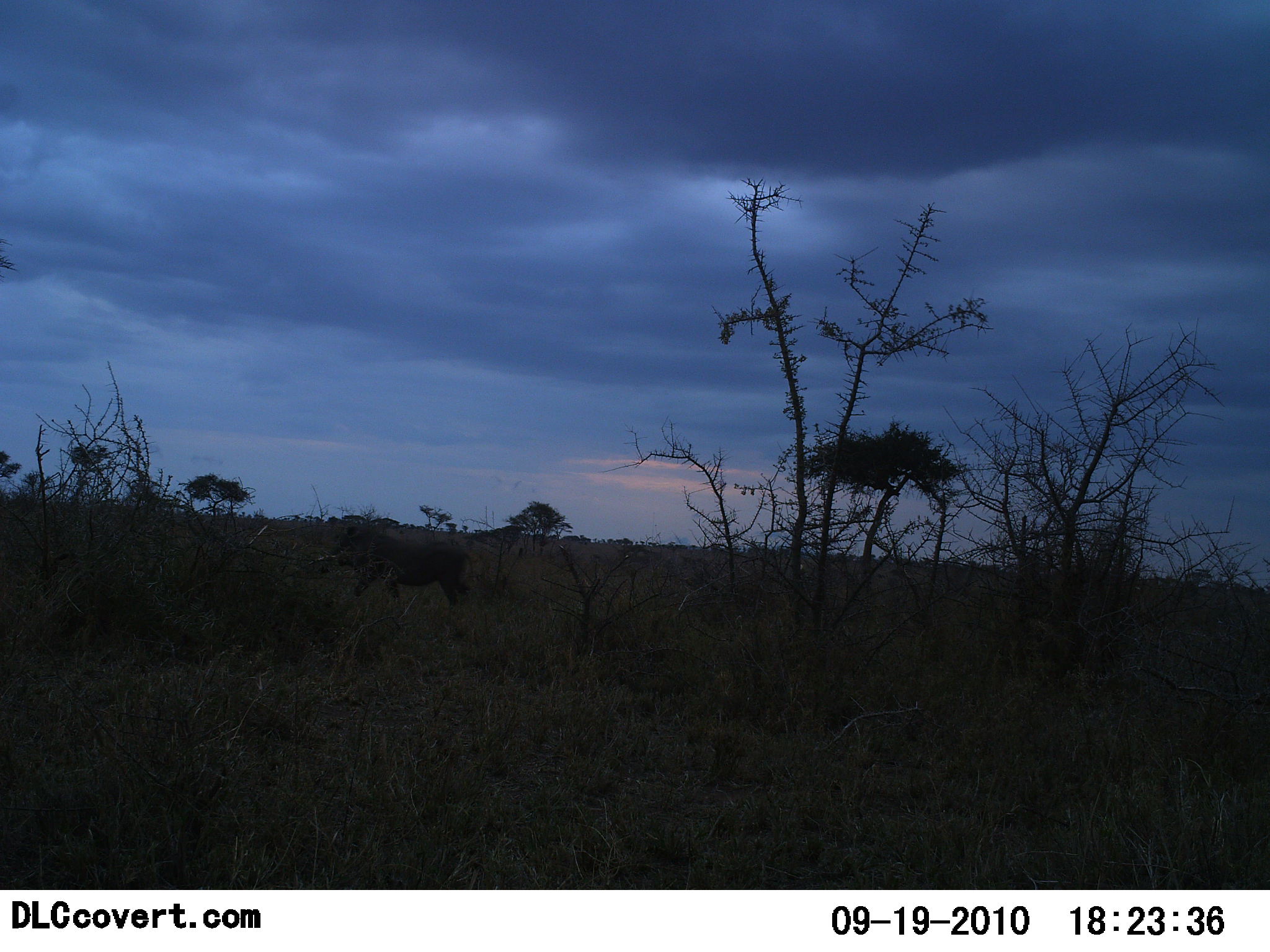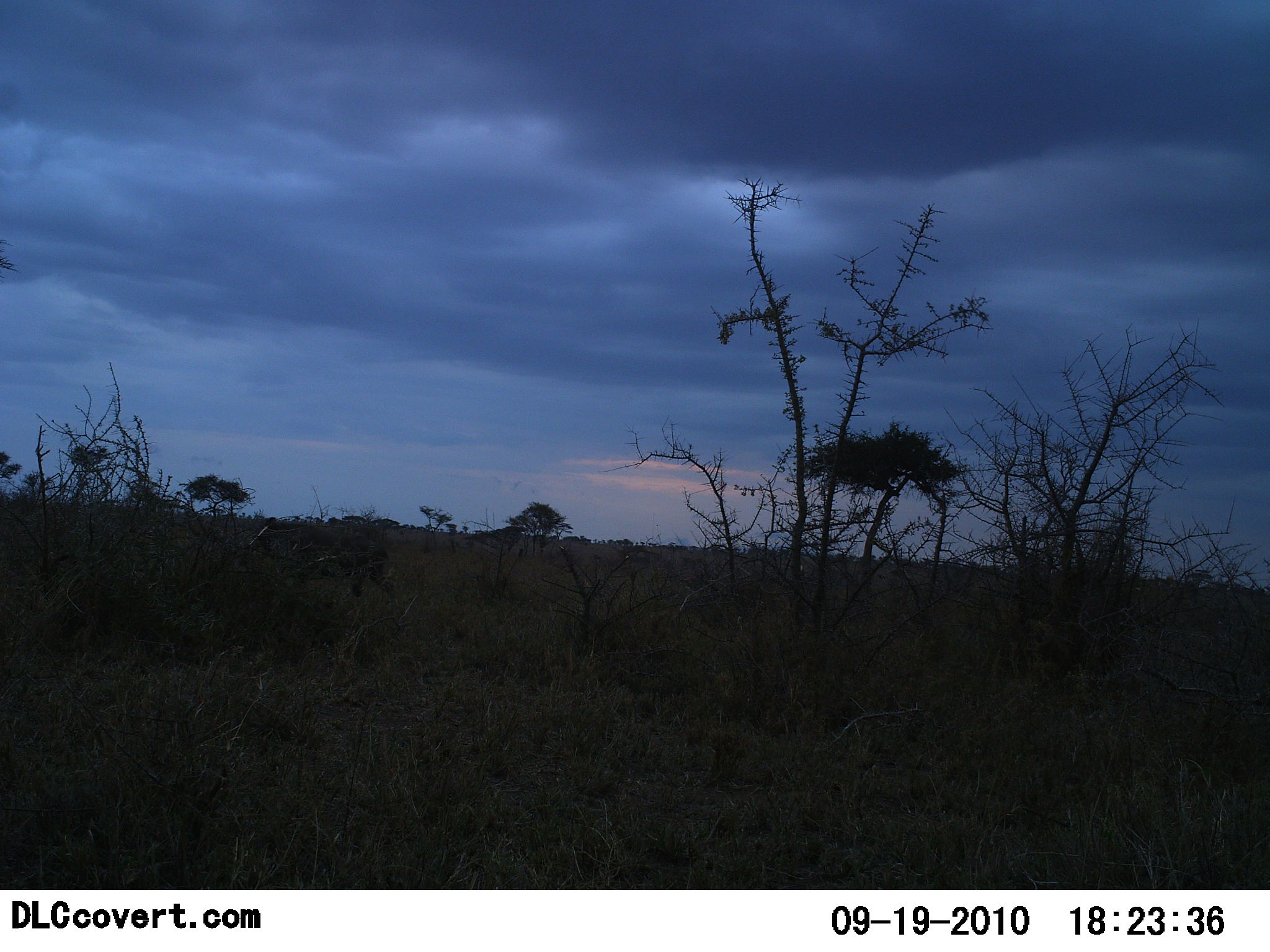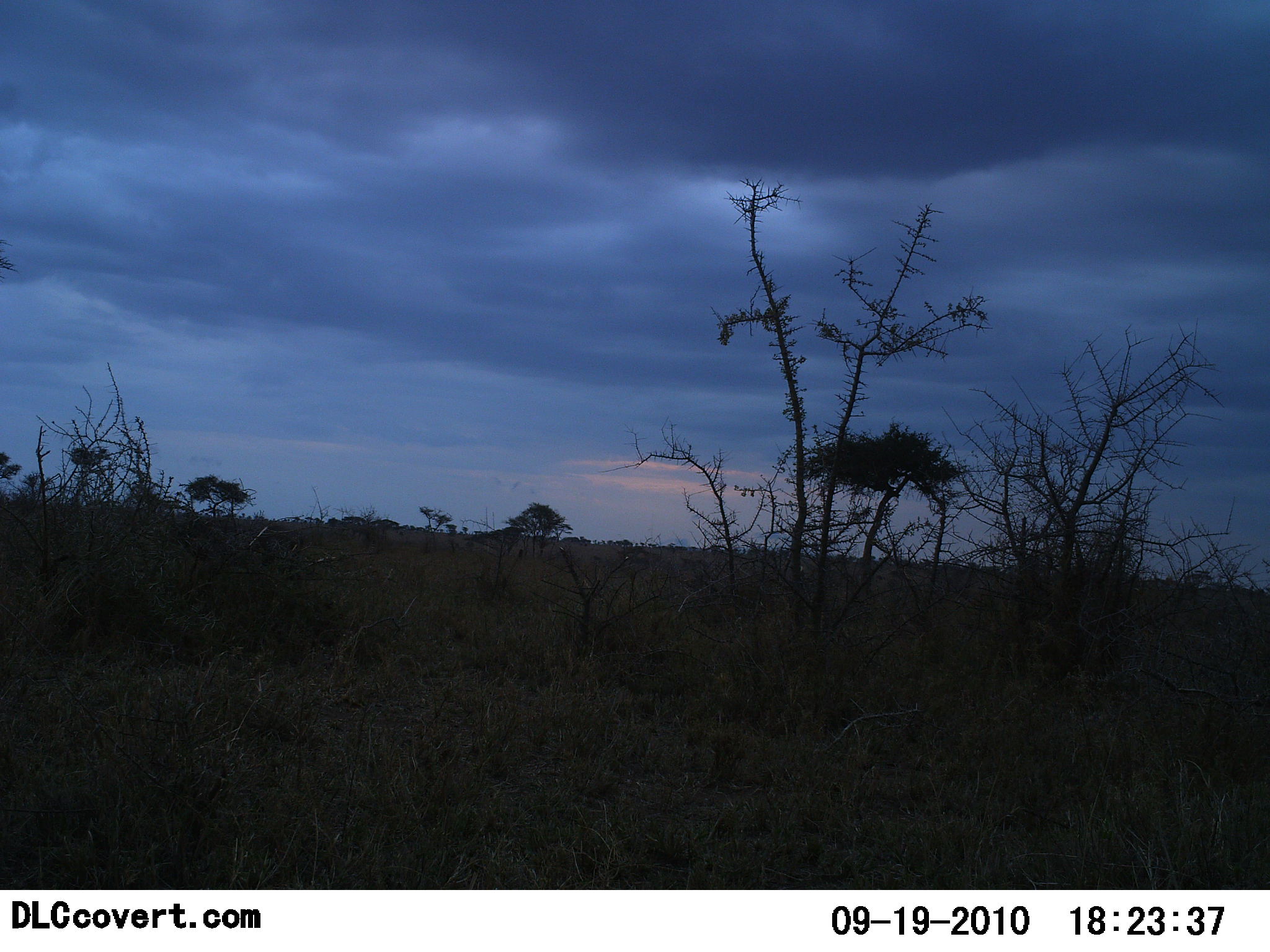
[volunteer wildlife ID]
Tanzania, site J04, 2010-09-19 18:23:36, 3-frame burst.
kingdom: Animalia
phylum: Chordata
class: Mammalia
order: Artiodactyla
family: Suidae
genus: Phacochoerus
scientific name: Phacochoerus africanus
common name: warthog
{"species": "warthog (Phacochoerus africanus)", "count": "1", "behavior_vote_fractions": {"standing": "0%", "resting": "0%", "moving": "100%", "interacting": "0%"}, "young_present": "0%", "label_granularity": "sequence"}